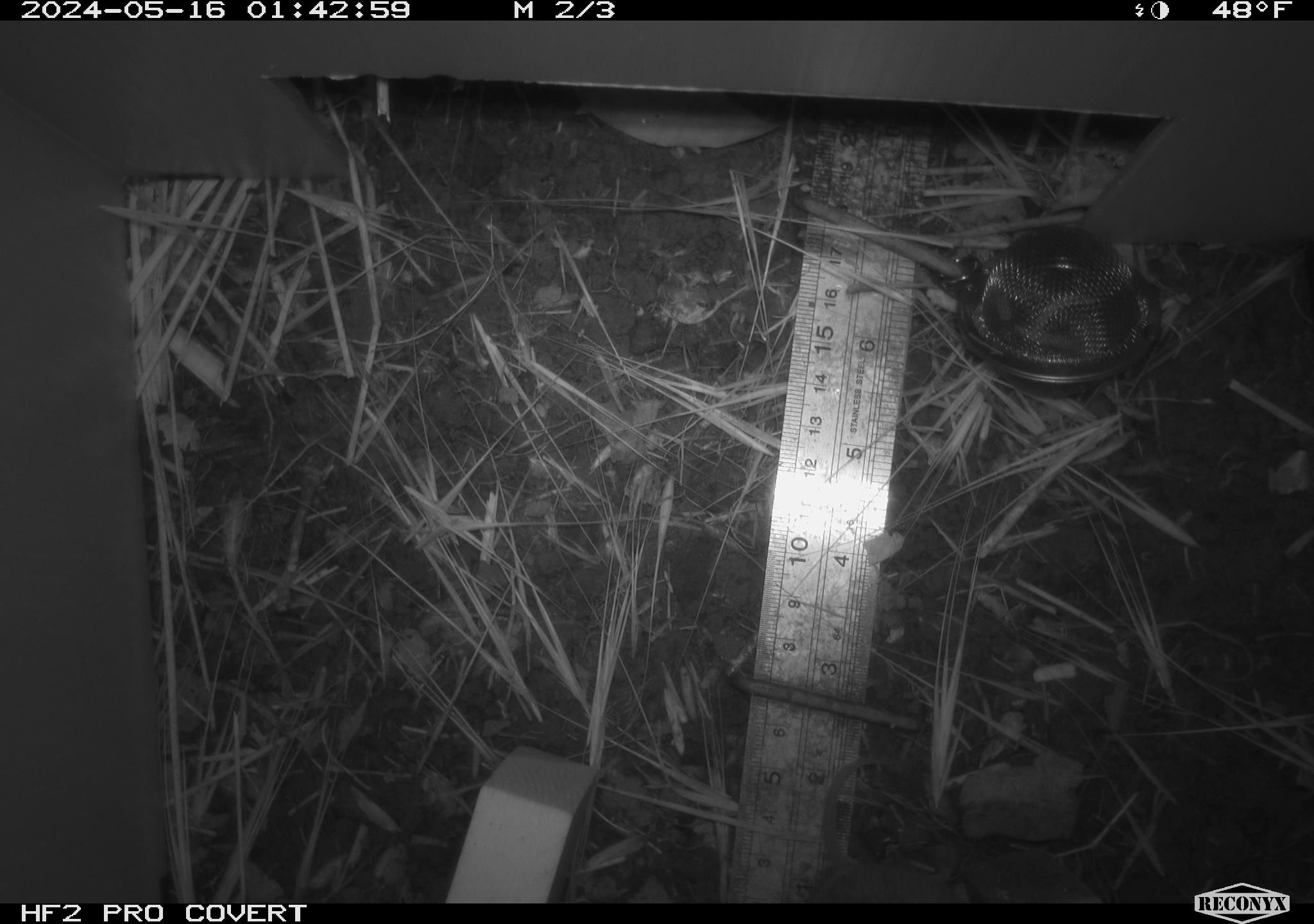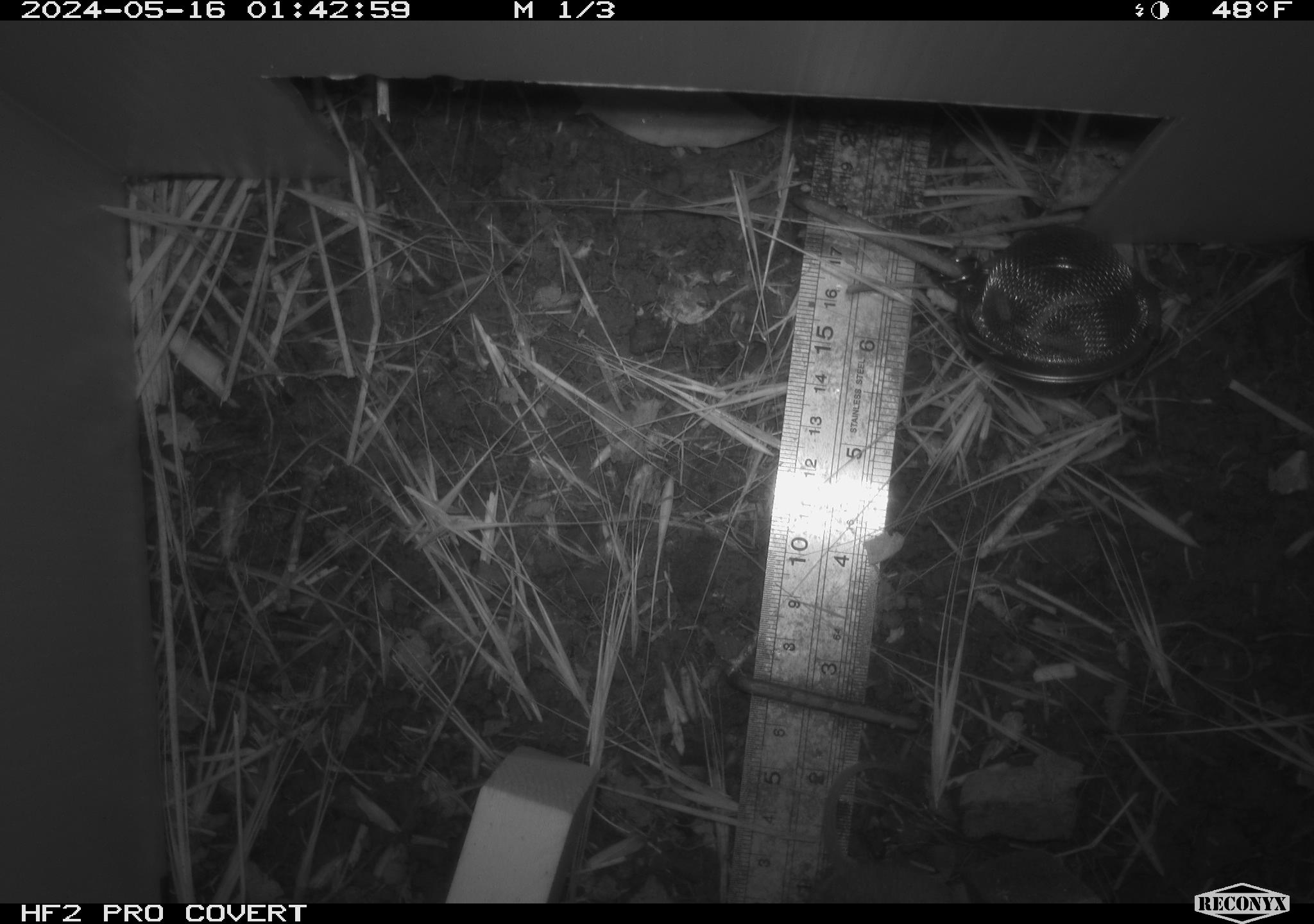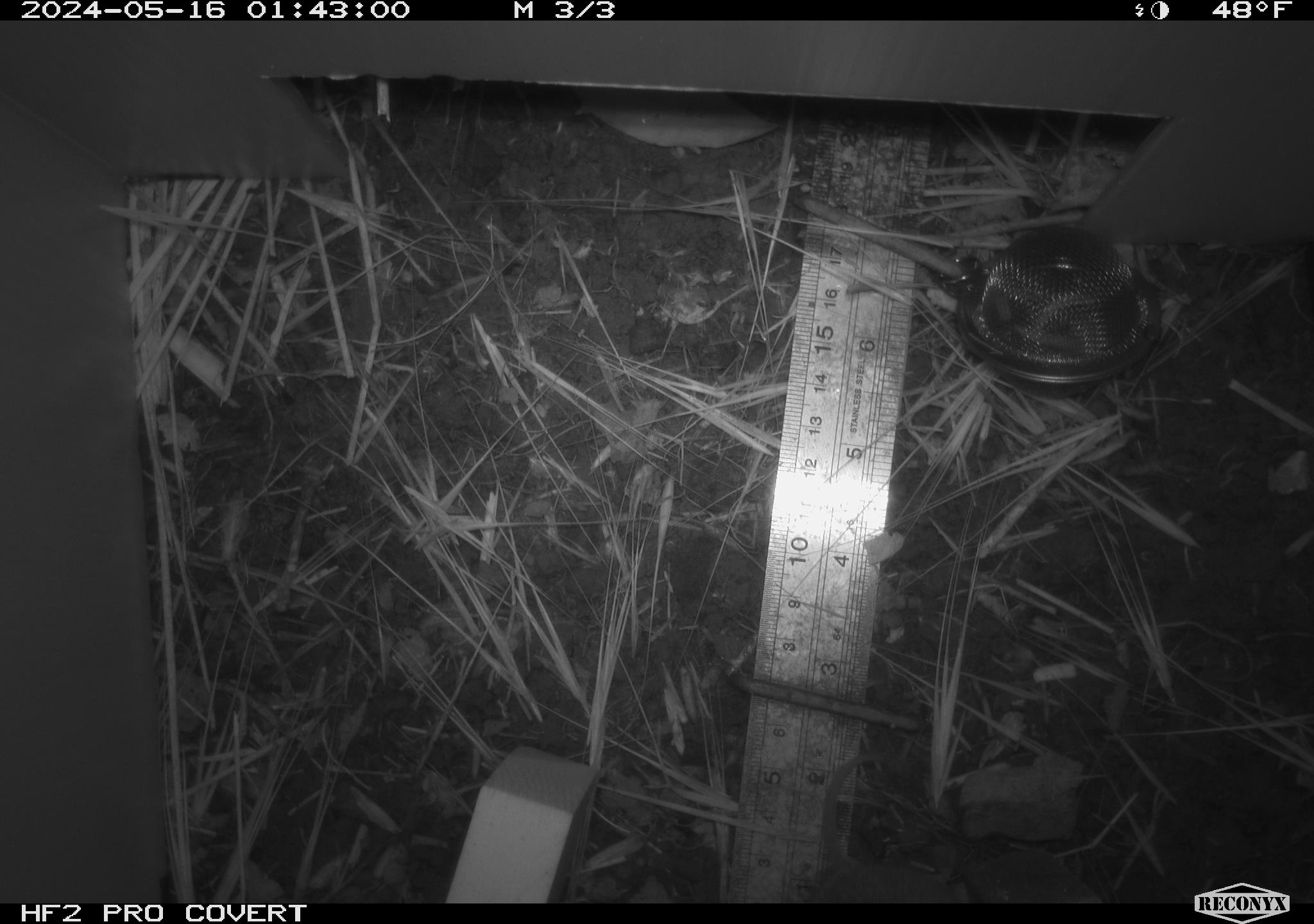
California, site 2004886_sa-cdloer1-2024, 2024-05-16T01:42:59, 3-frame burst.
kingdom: Animalia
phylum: Chordata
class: Mammalia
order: Rodentia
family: Cricetidae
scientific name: Arvicolinae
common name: voles, lemmings, and muskrats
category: arvicolinae subfamily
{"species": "arvicolinae subfamily (voles, lemmings, and muskrats) (Arvicolinae)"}